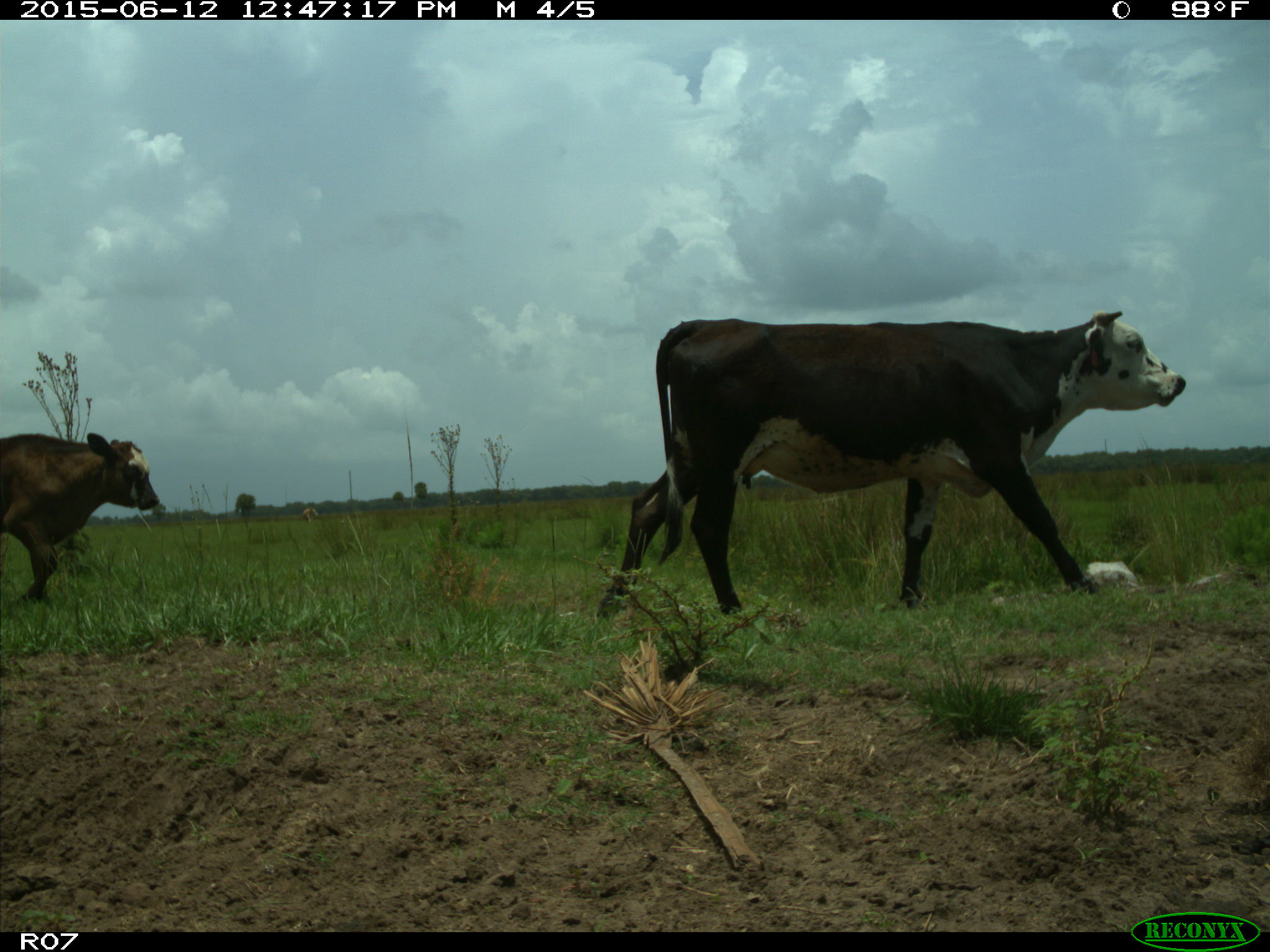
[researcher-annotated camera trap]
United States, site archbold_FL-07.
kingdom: Animalia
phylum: Chordata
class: Mammalia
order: Artiodactyla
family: Bovidae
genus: Bos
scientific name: Bos taurus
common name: domestic cow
Bos taurus (domestic cow).